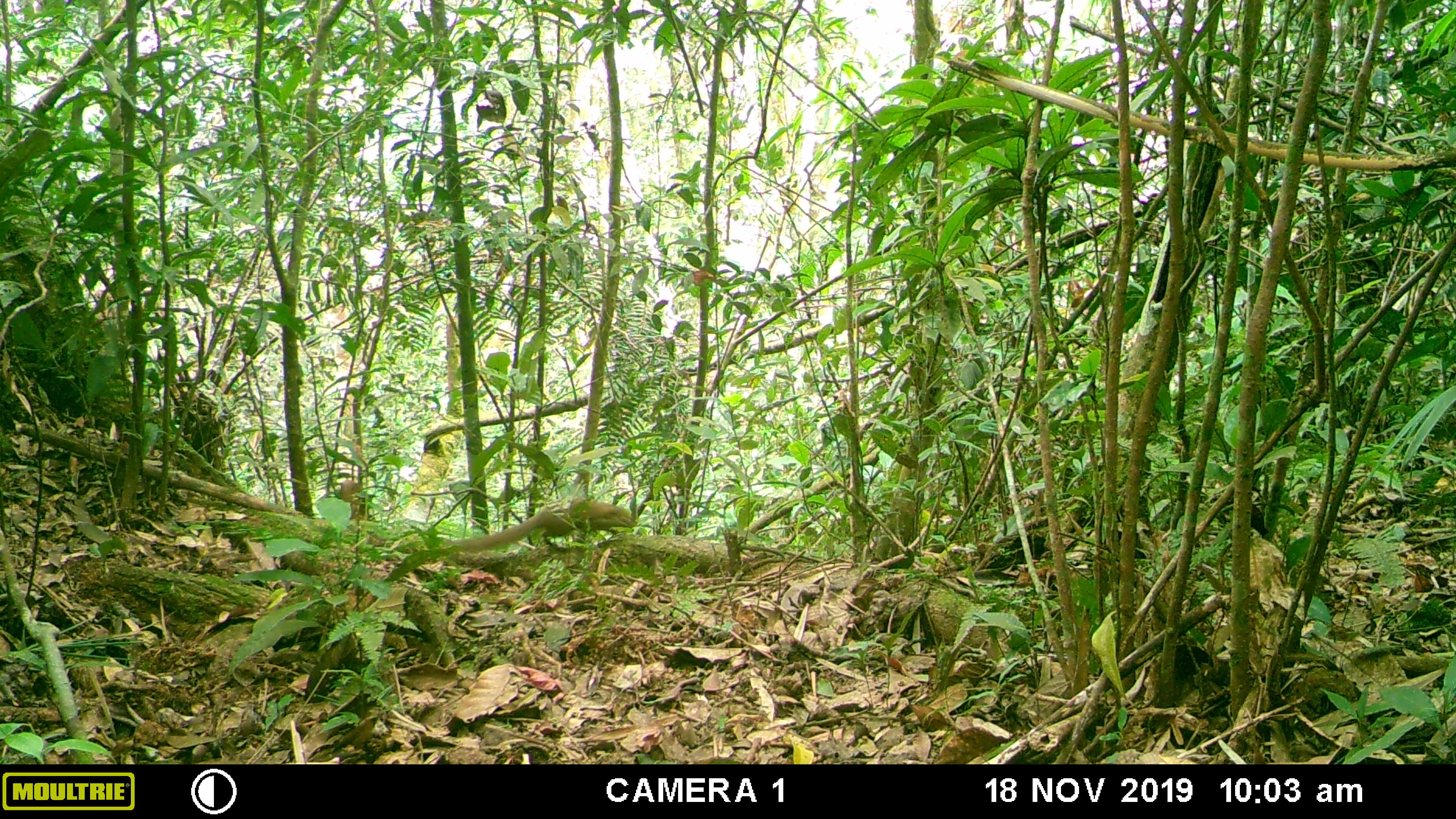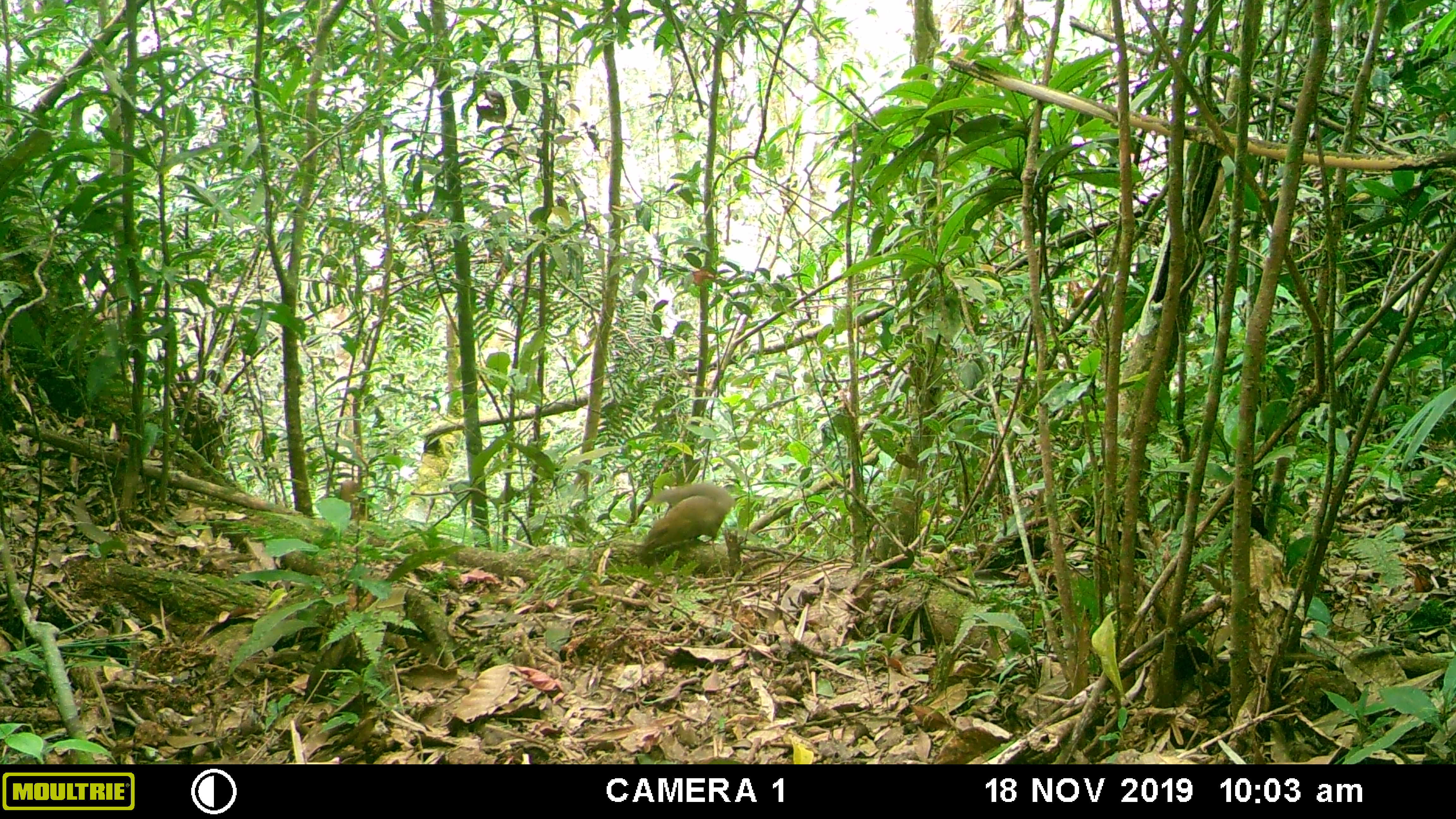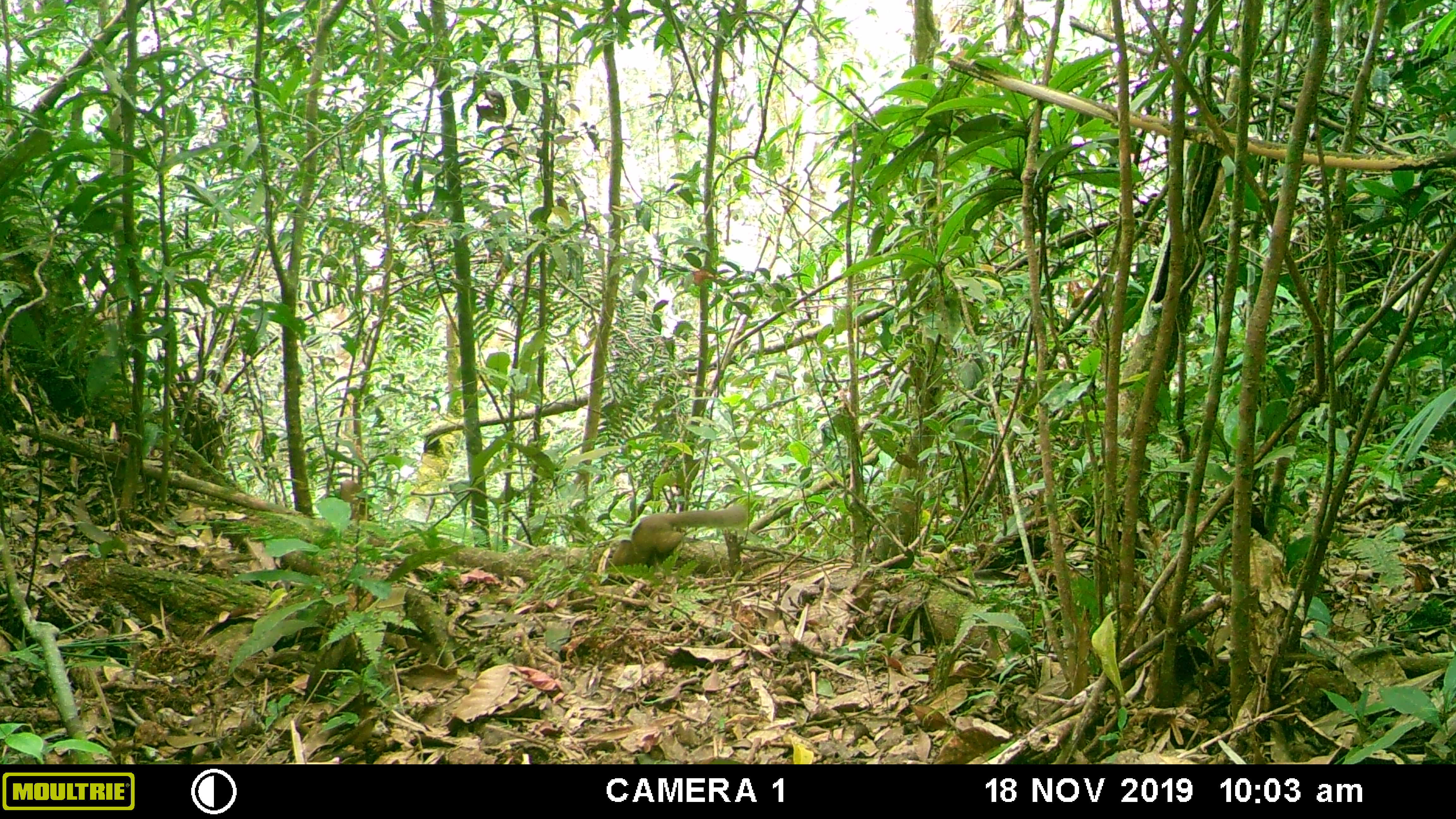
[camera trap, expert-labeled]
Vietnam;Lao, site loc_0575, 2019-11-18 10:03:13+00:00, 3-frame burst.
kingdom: Animalia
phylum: Chordata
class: Mammalia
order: Scandentia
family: Tupaiidae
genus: Tupaia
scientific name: Tupaia belangeri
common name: northern treeshrew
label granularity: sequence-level